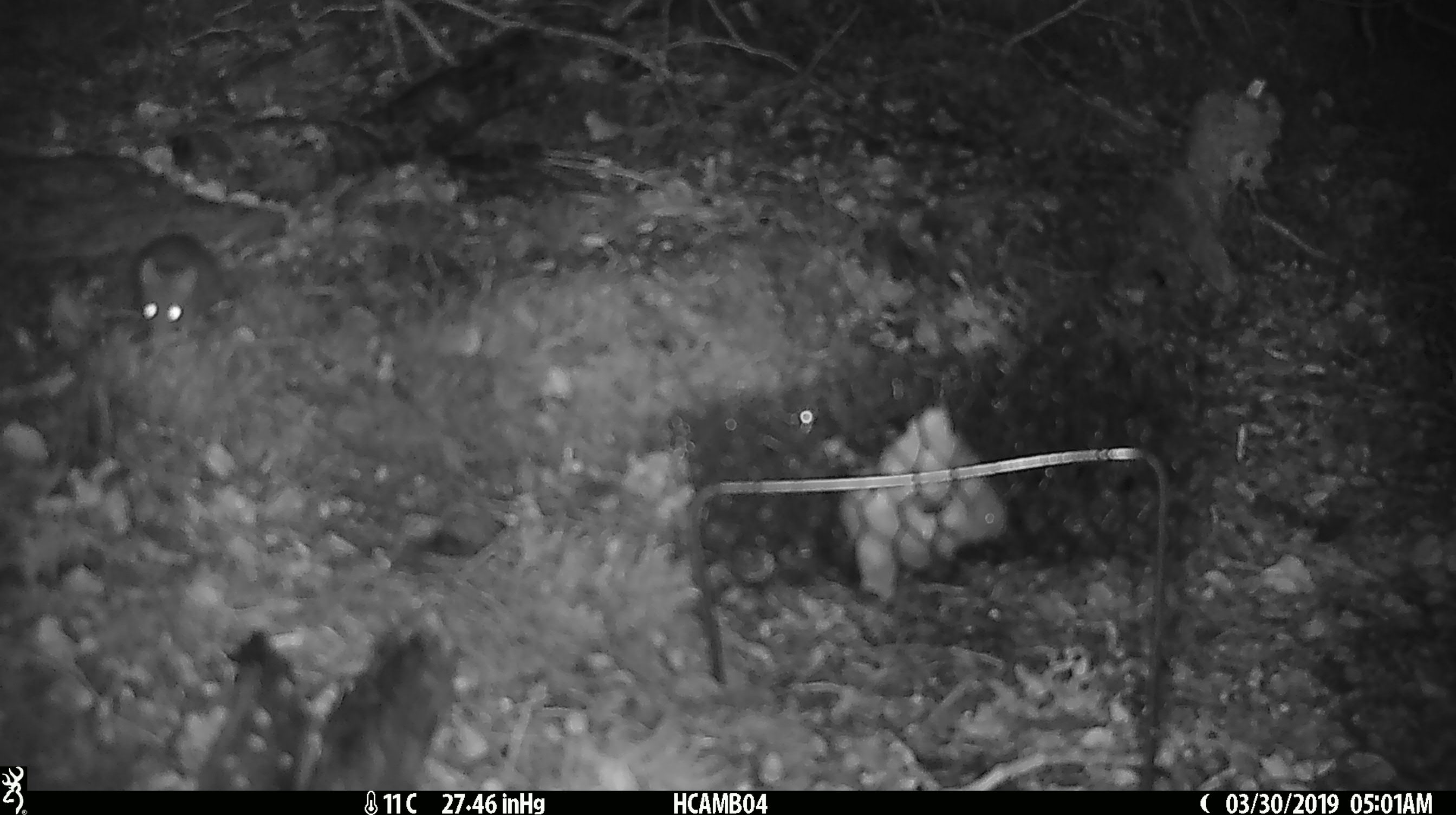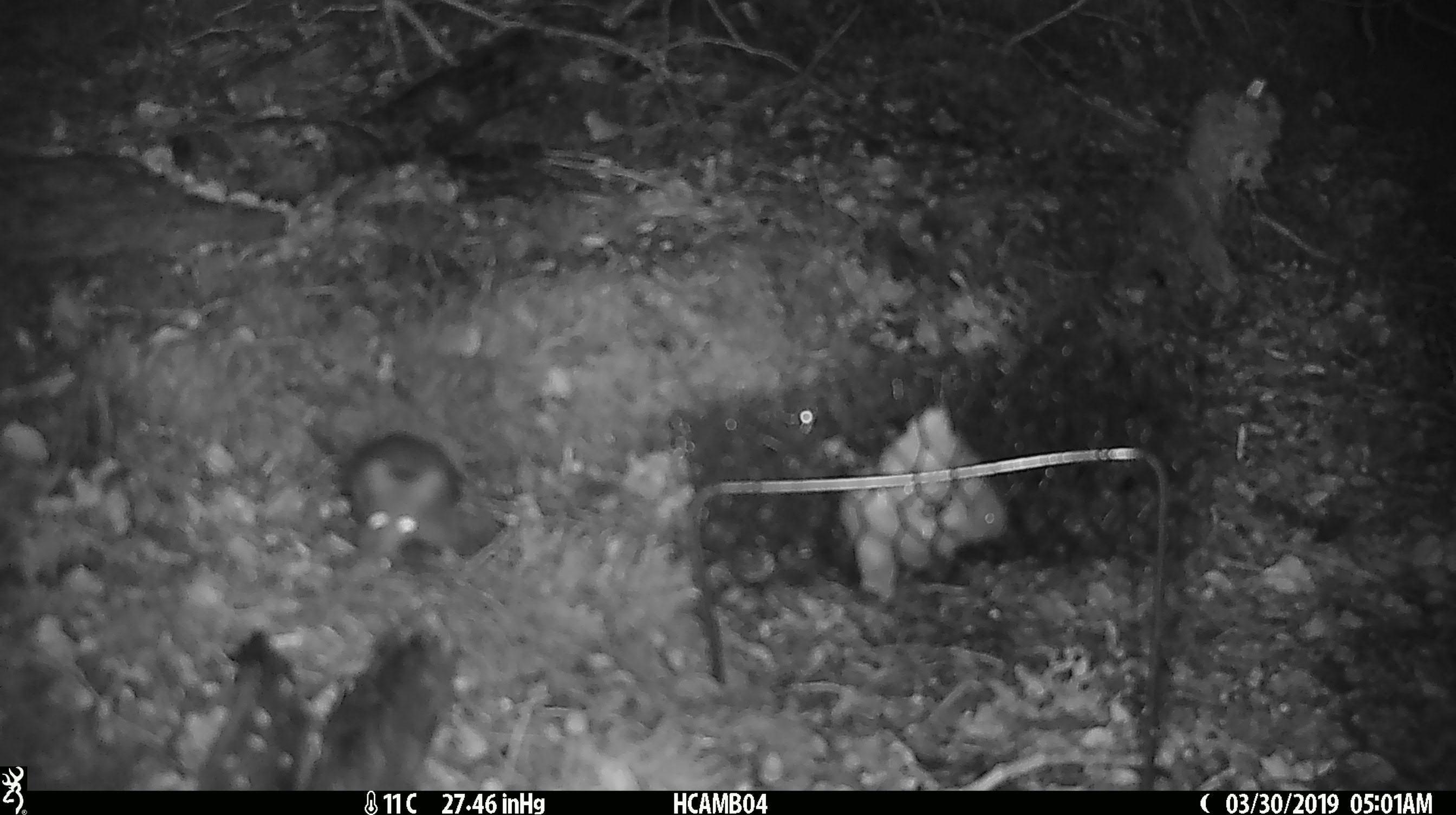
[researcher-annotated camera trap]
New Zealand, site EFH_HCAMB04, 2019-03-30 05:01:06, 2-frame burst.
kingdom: Animalia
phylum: Chordata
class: Mammalia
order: Rodentia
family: Muridae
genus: Rattus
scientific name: Rattus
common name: rat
Rat (Rattus).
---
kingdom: Animalia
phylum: Chordata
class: Mammalia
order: Rodentia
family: Muridae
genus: Mus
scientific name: Mus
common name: mouse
Mouse (Mus).